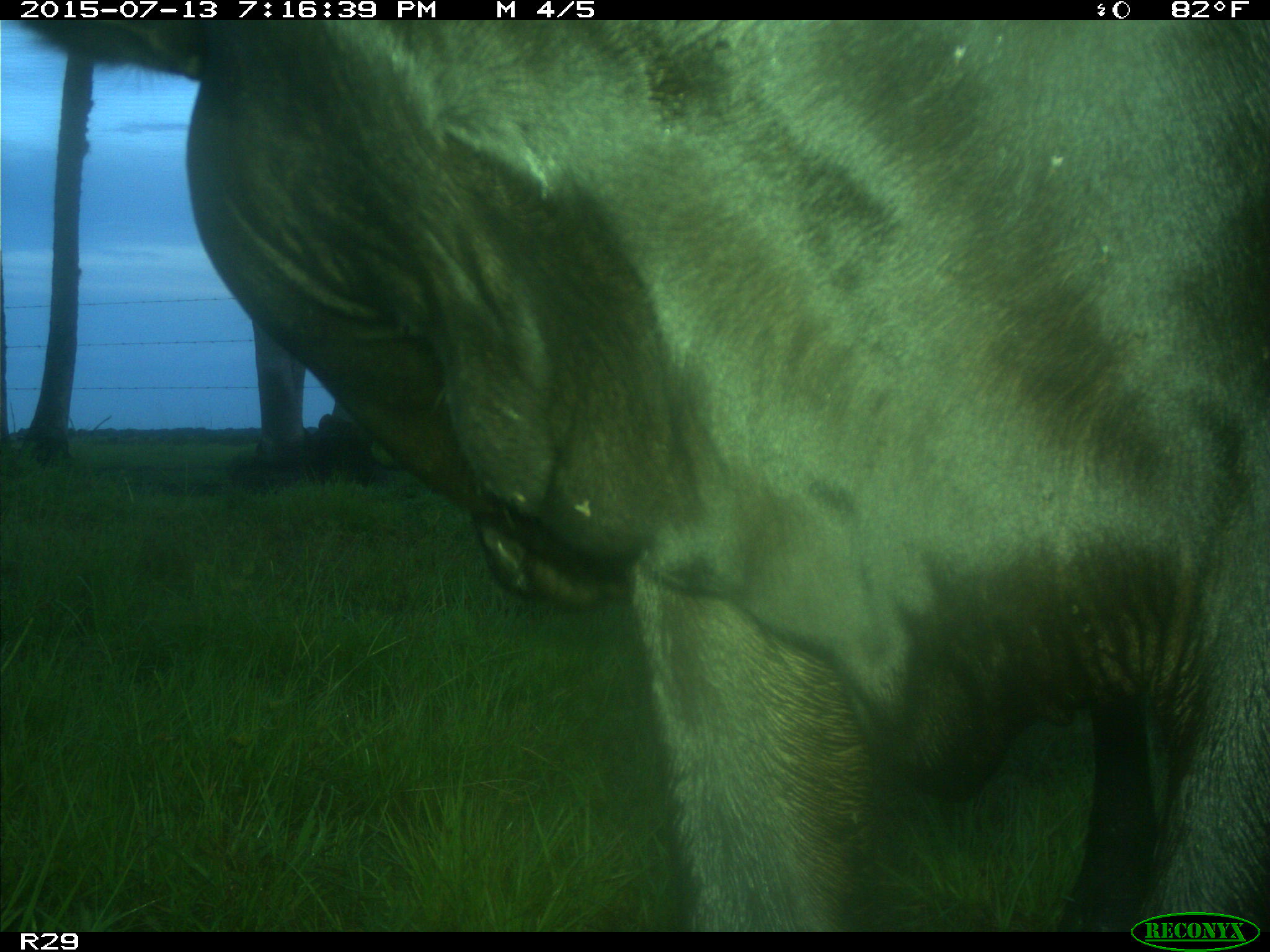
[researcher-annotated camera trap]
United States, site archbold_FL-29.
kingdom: Animalia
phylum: Chordata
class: Mammalia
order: Artiodactyla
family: Bovidae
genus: Bos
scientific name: Bos taurus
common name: domestic cow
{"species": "Bos taurus (domestic cow)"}